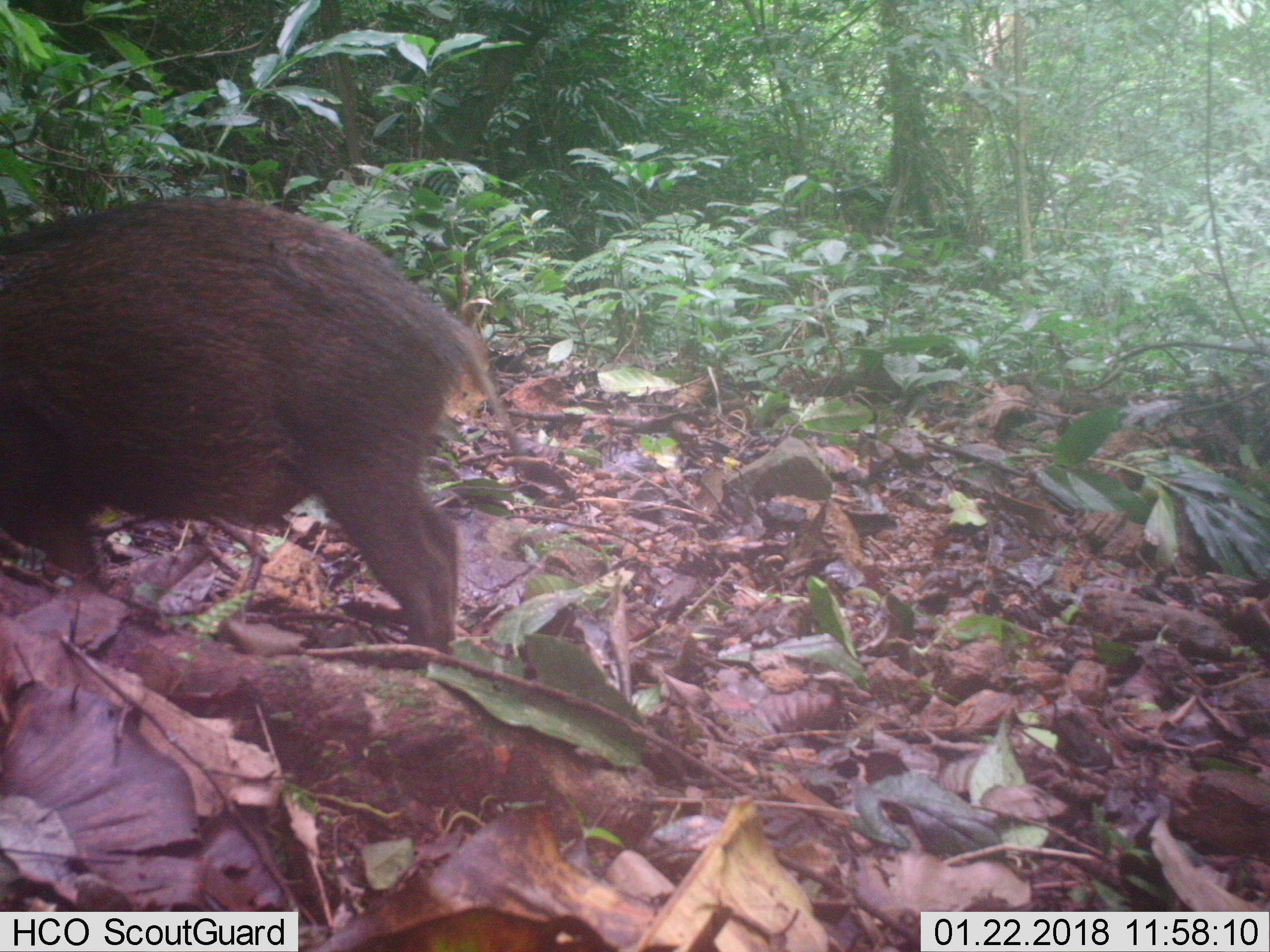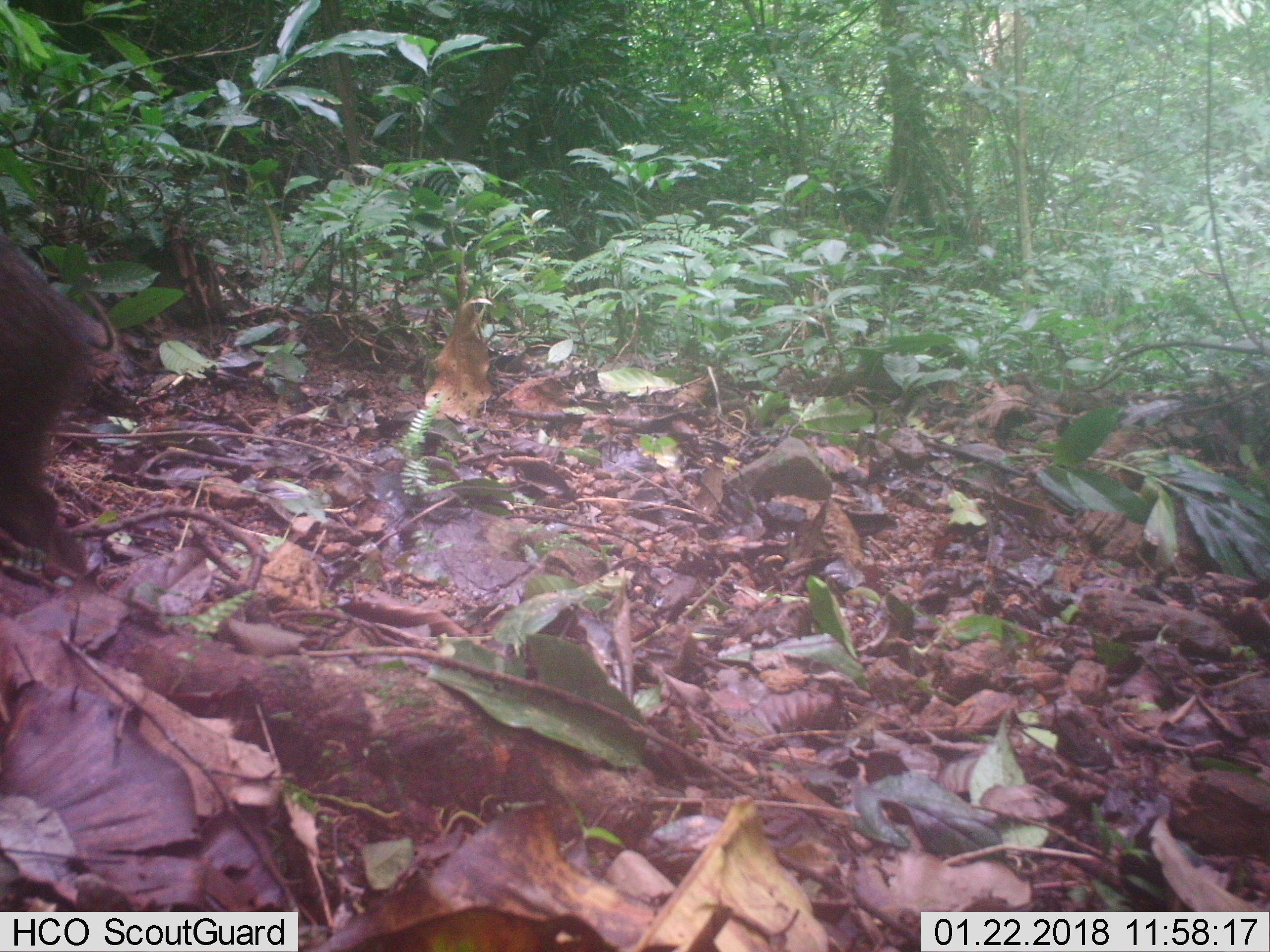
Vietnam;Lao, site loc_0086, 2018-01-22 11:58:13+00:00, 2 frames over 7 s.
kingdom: Animalia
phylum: Chordata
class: Mammalia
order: Artiodactyla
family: Suidae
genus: Sus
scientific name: Sus scrofa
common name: eurasian wild pig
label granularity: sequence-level